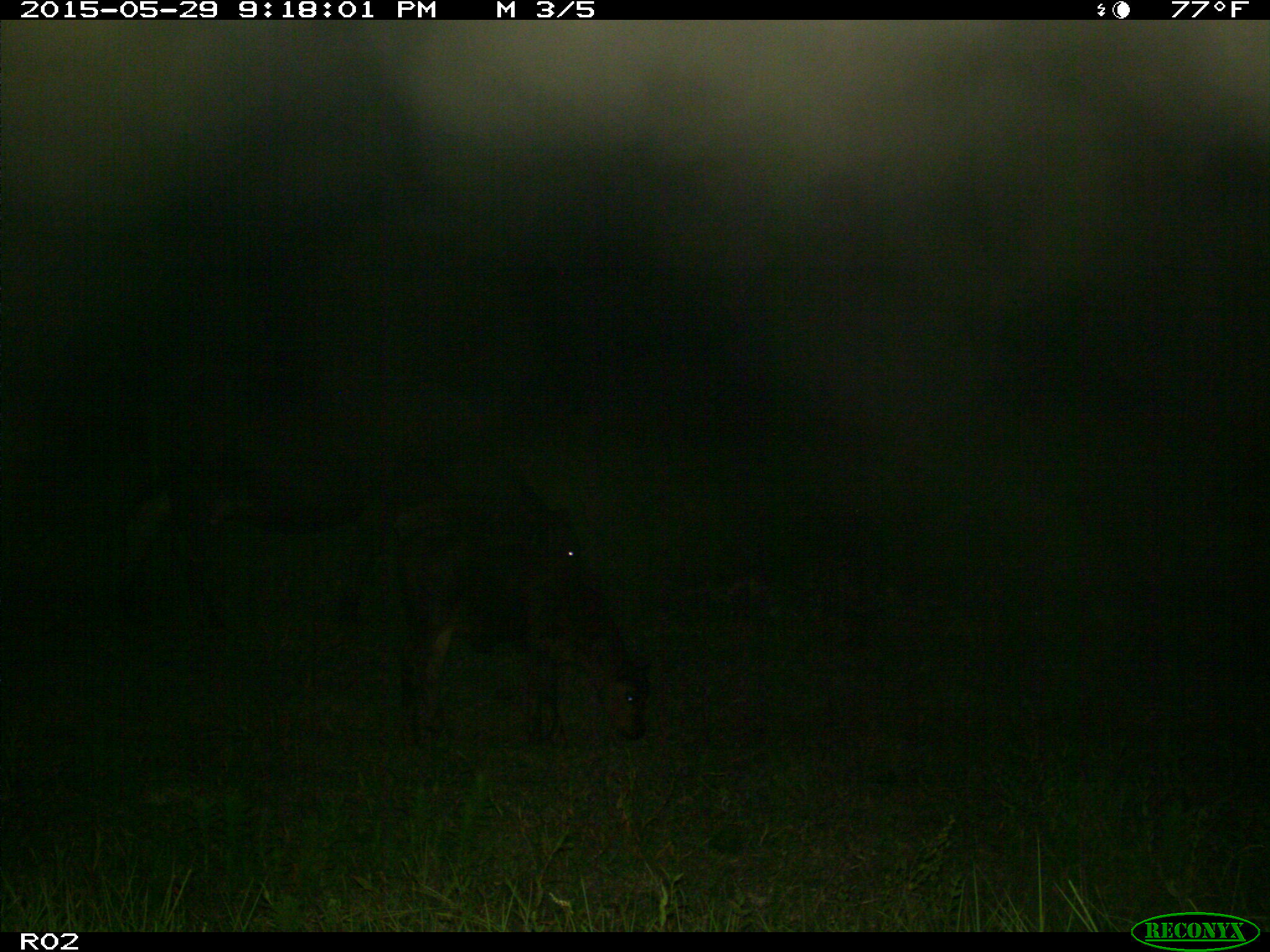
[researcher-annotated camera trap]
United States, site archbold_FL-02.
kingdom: Animalia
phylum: Chordata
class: Mammalia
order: Artiodactyla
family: Bovidae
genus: Bos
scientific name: Bos taurus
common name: domestic cow